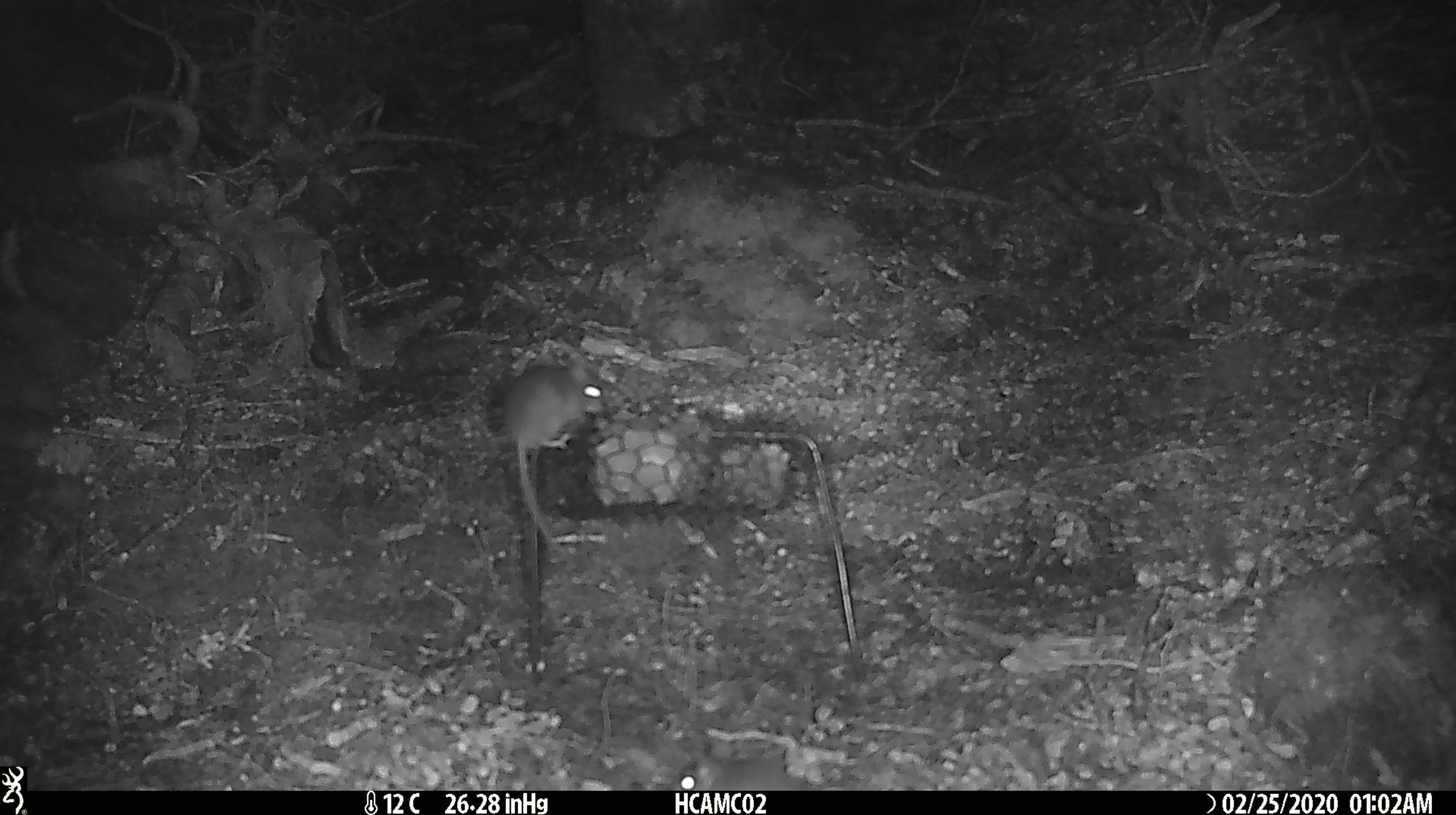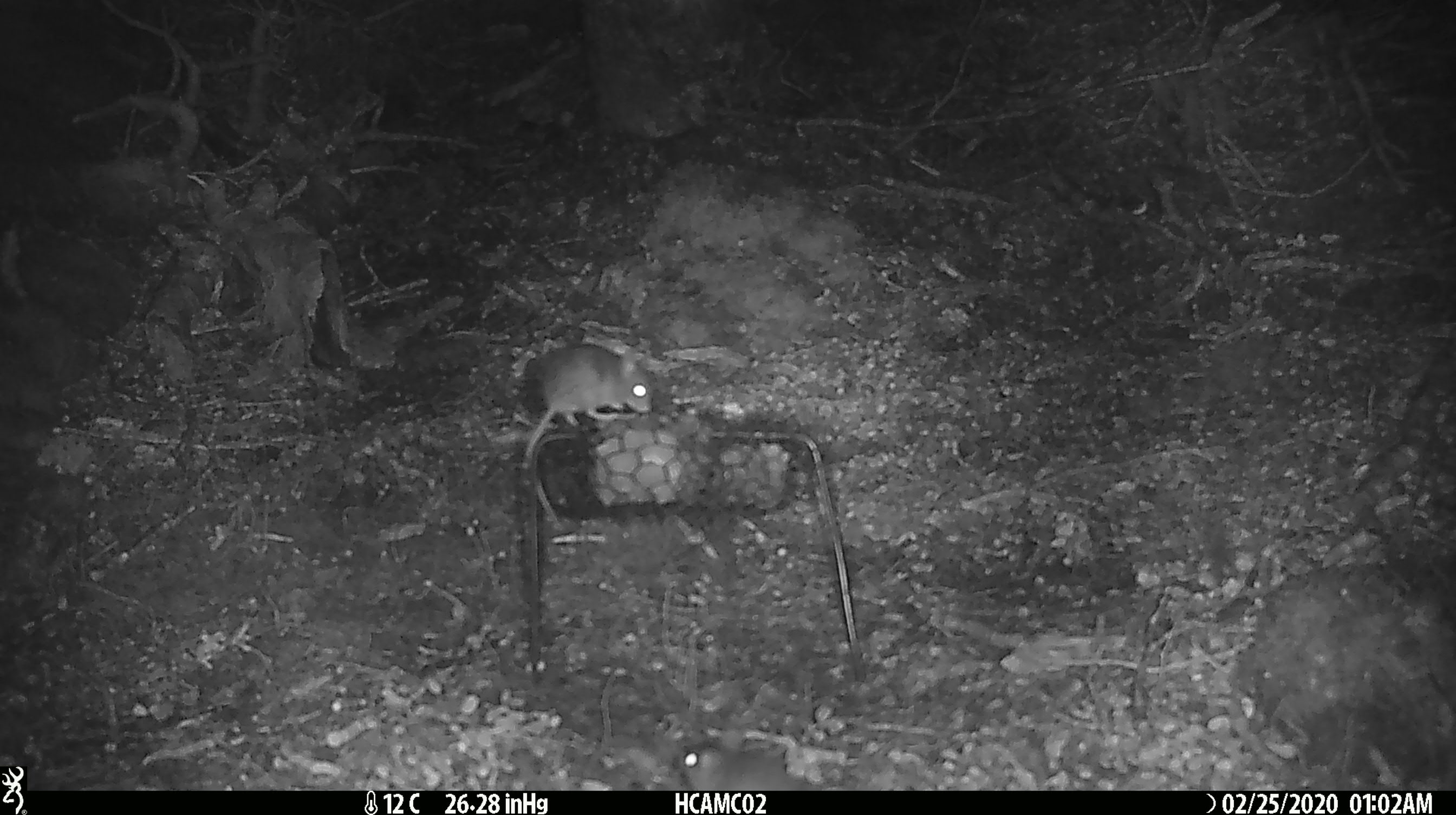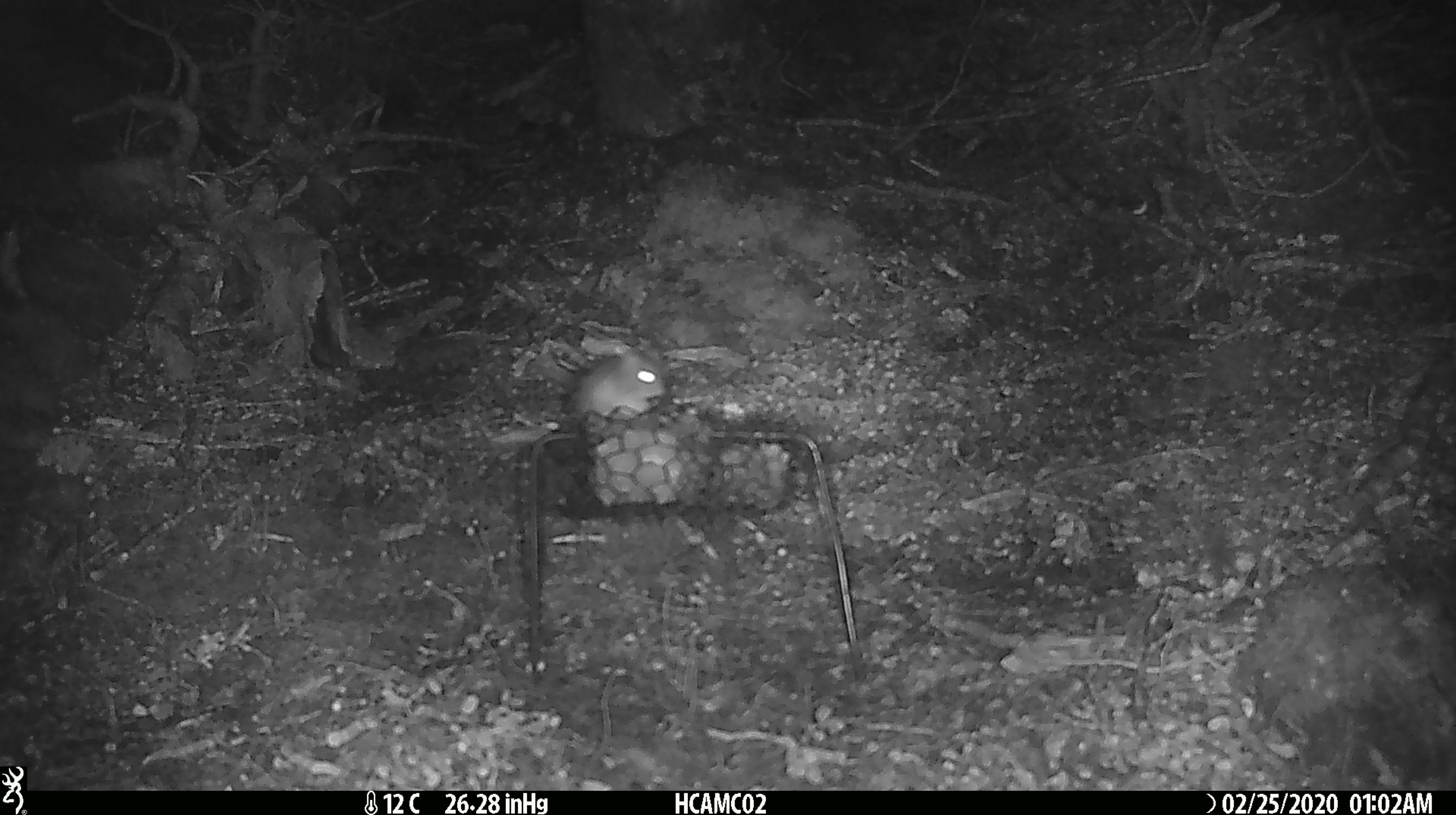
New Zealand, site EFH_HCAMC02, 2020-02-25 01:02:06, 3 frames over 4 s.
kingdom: Animalia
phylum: Chordata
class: Mammalia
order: Rodentia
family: Muridae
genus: Mus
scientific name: Mus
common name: mouse